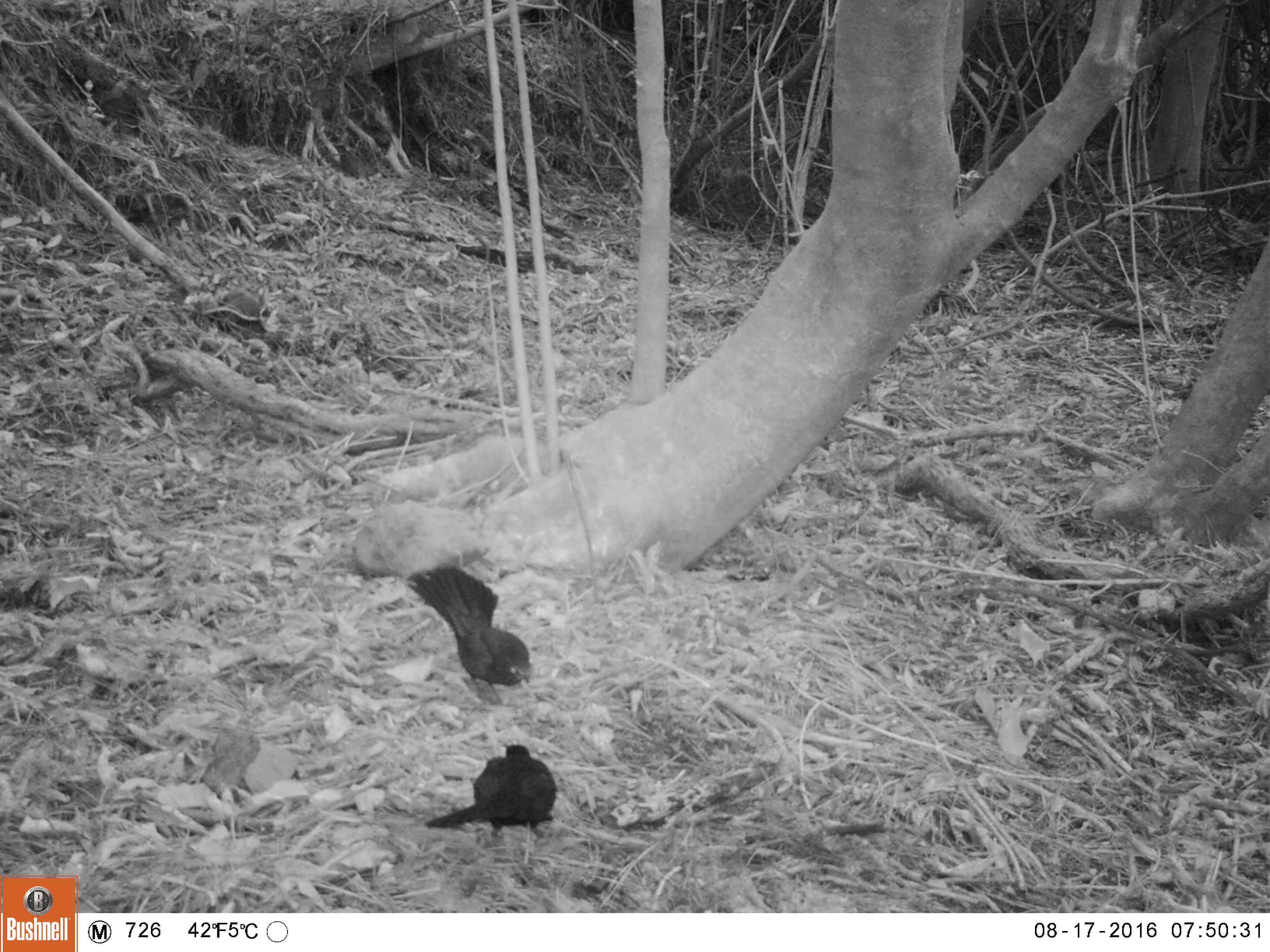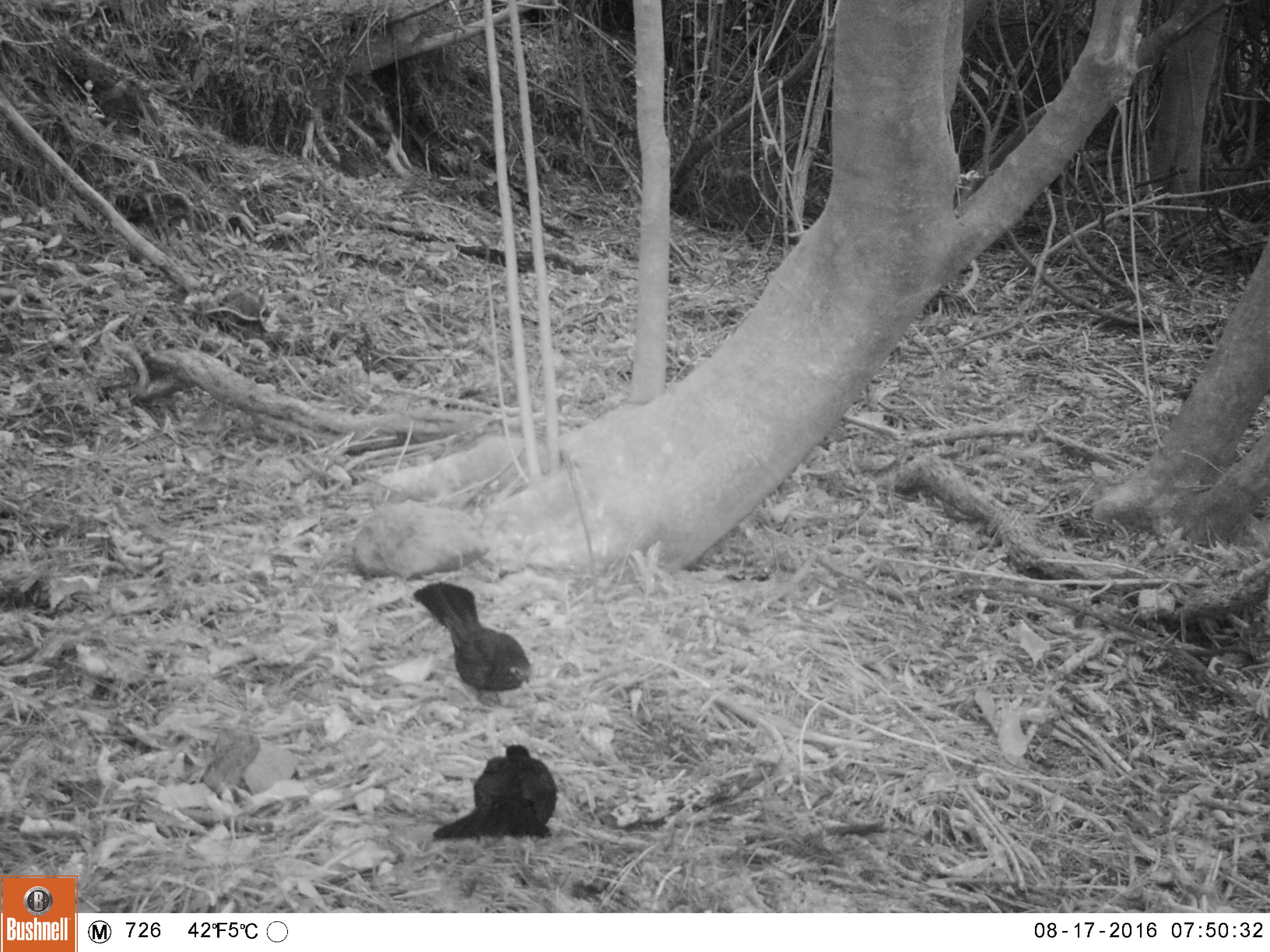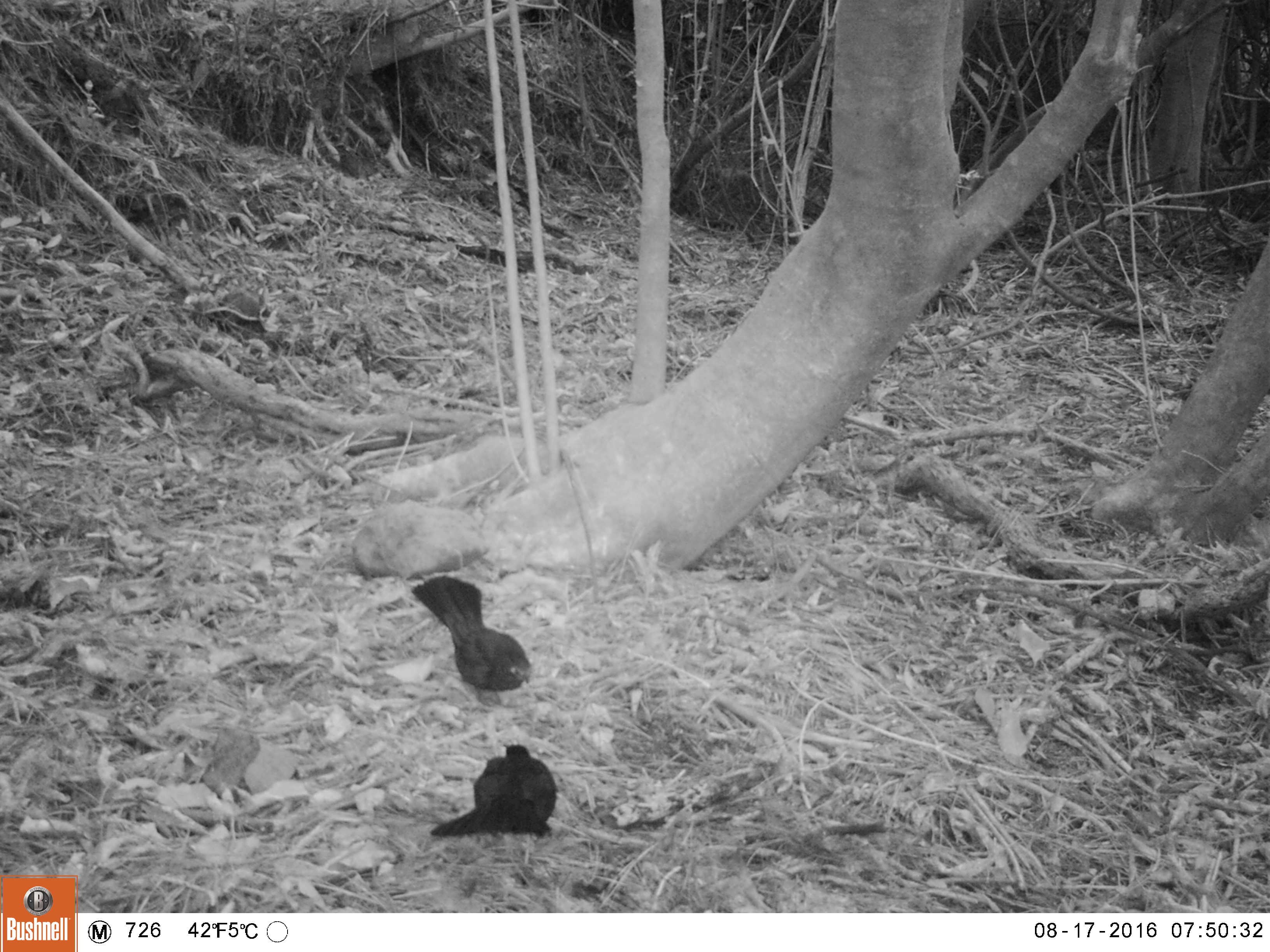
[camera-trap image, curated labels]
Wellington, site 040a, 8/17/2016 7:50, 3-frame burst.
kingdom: Animalia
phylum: Chordata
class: Aves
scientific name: Aves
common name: bird